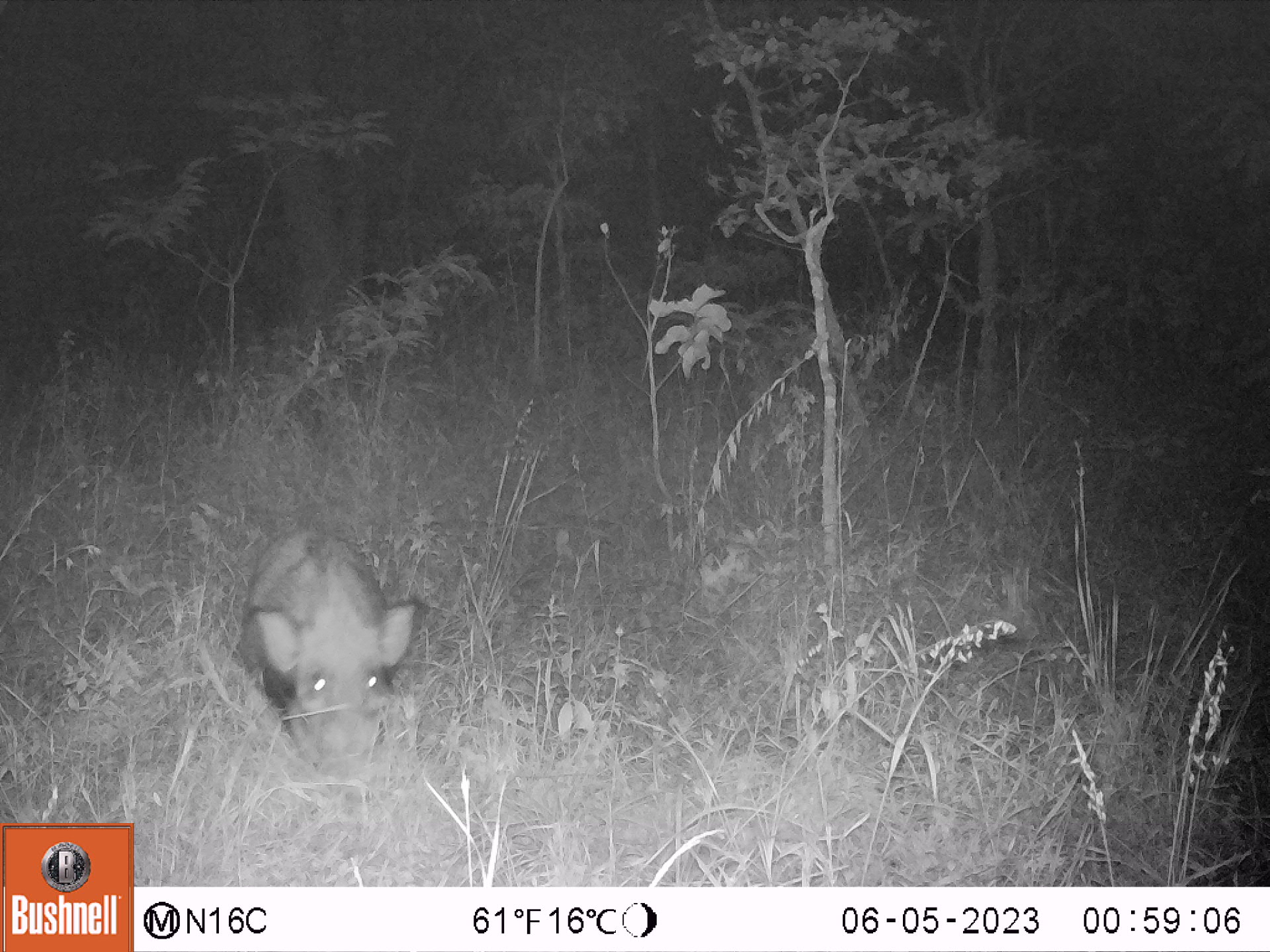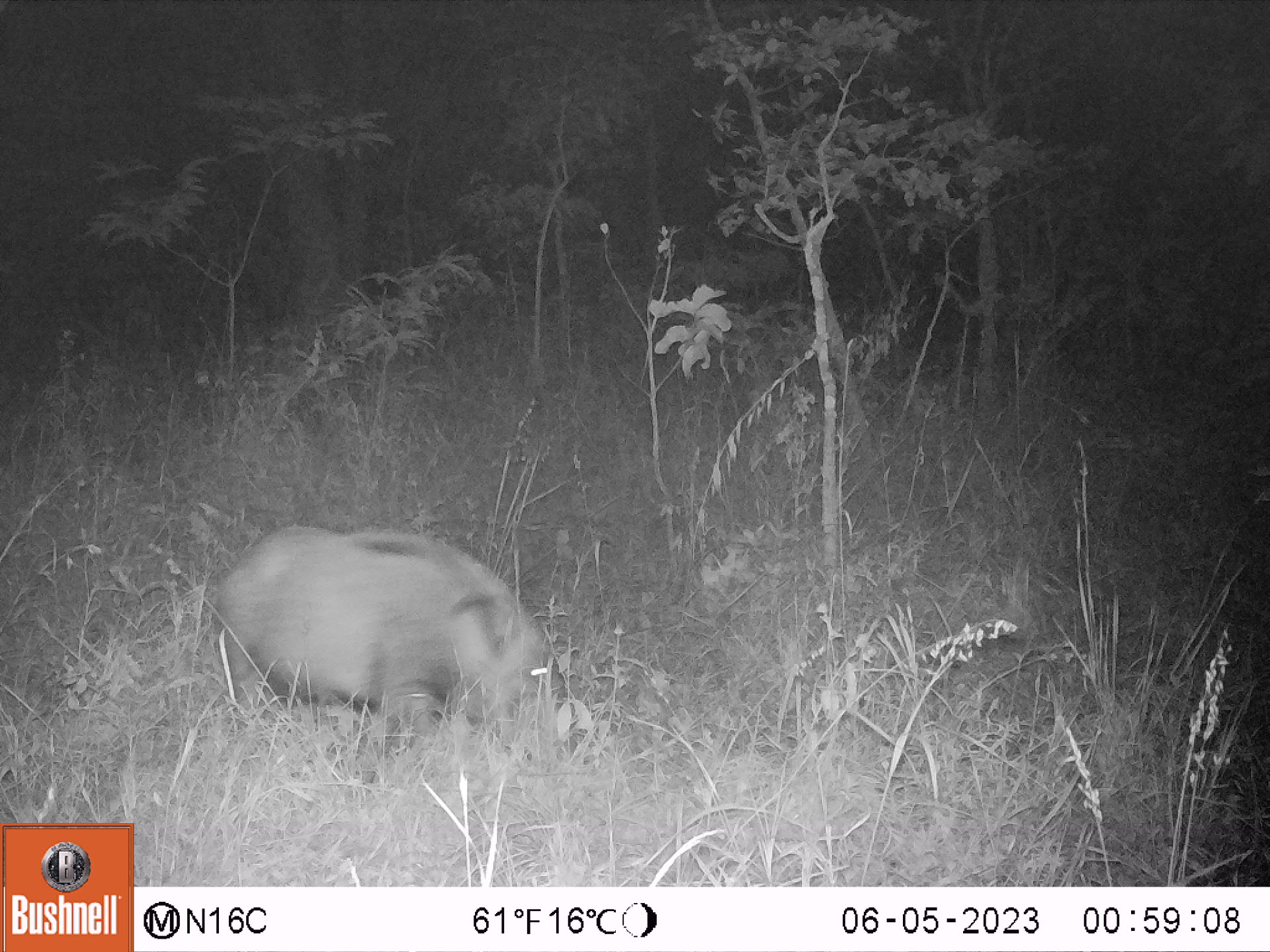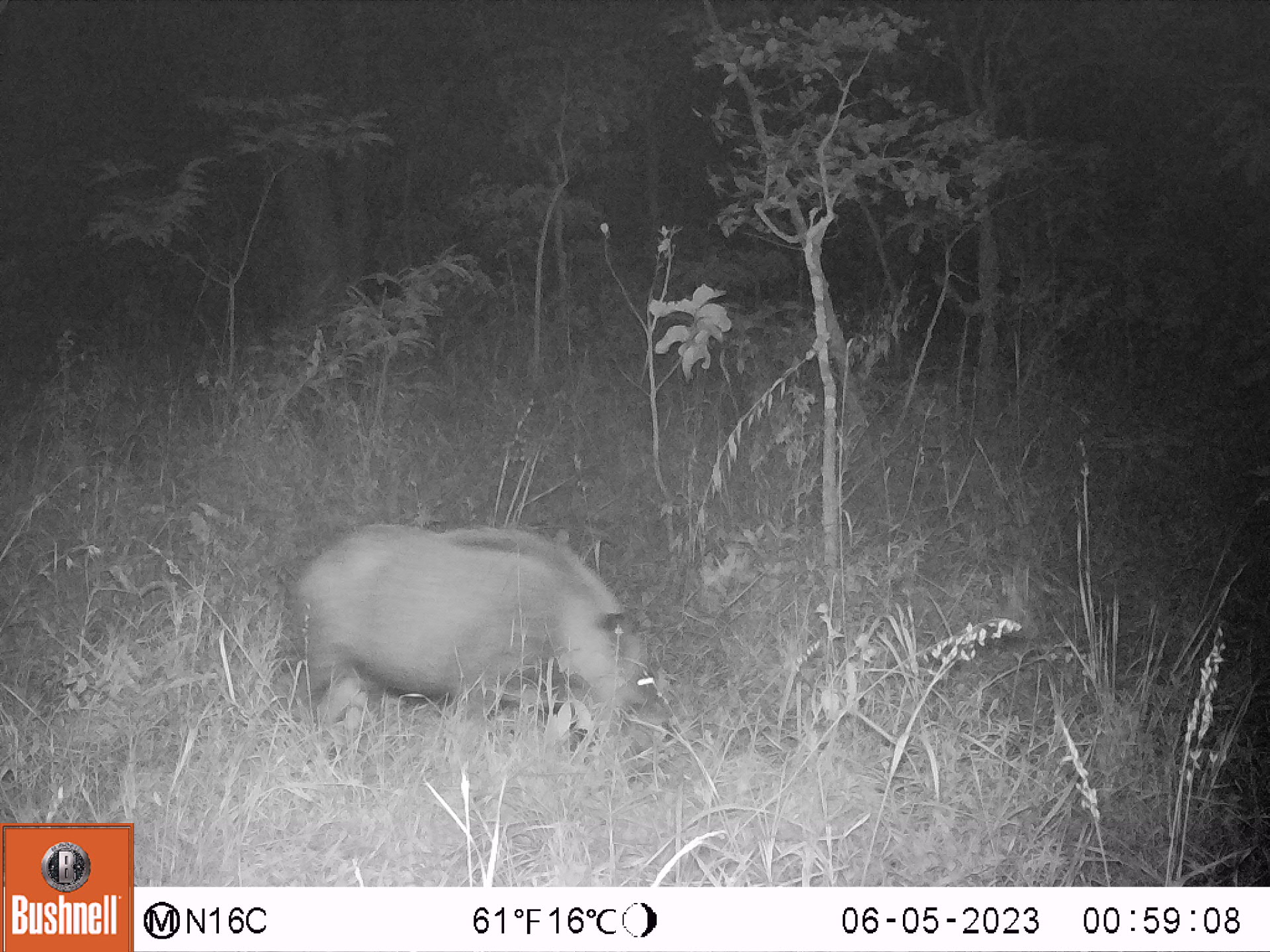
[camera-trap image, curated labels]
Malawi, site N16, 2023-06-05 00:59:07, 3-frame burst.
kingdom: Animalia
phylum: Chordata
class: Mammalia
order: Artiodactyla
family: Suidae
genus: Potamochoerus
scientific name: Potamochoerus larvatus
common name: bushpig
Bushpig (Potamochoerus larvatus), count 1.